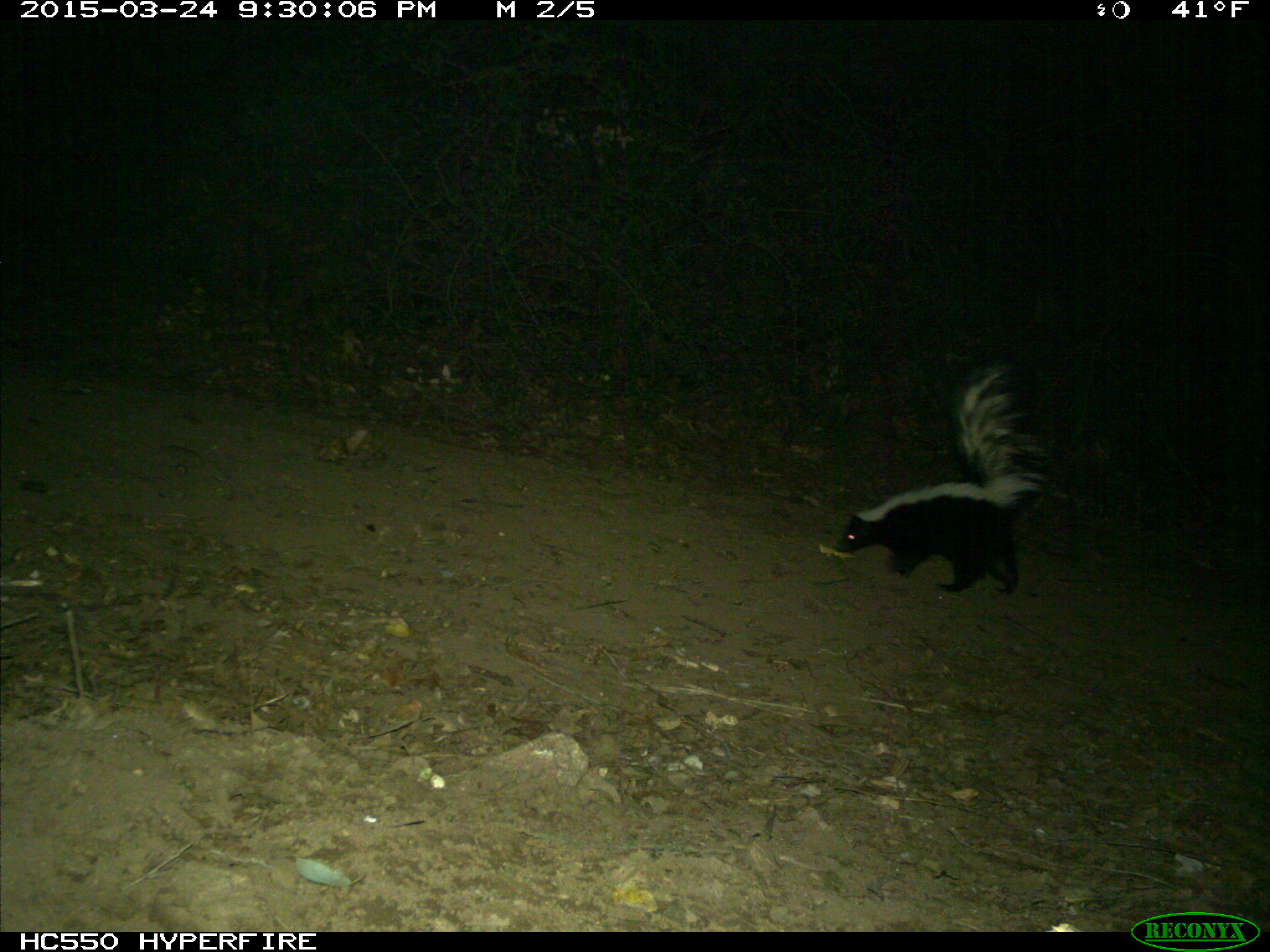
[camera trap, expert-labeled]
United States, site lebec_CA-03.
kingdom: Animalia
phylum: Chordata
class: Mammalia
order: Carnivora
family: Mephitidae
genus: Mephitis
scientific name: Mephitis mephitis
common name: striped skunk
Mephitis mephitis (striped skunk).